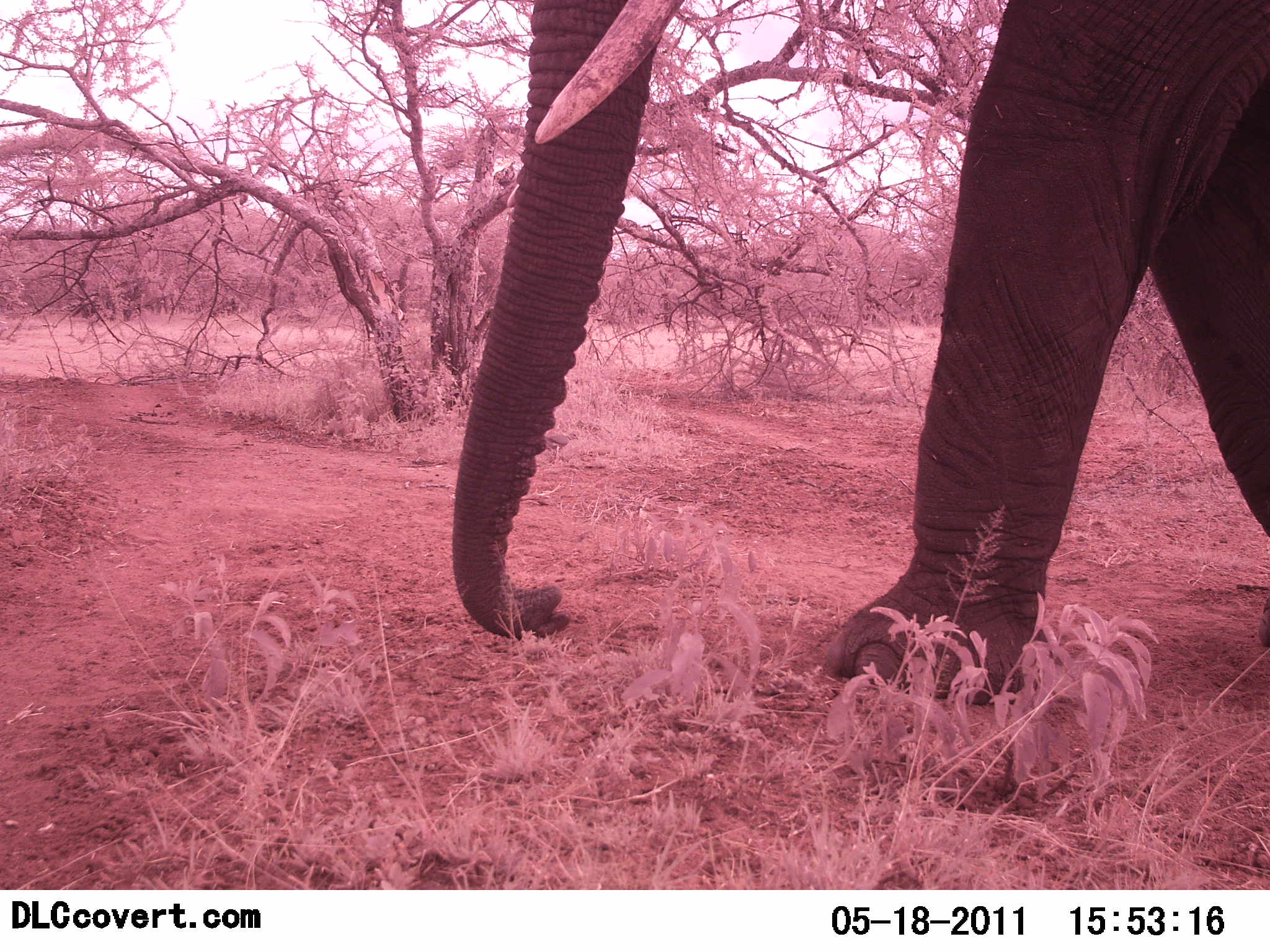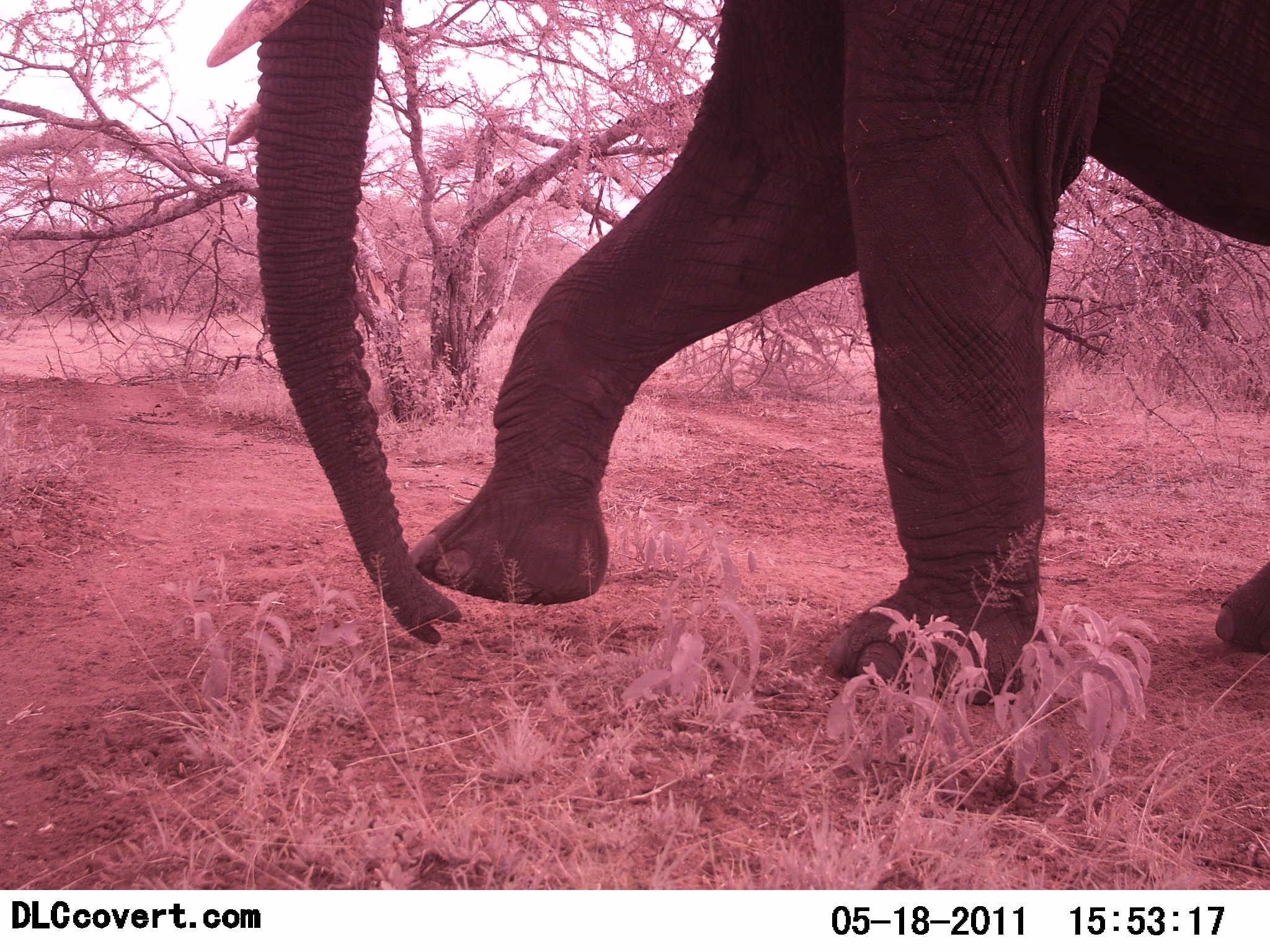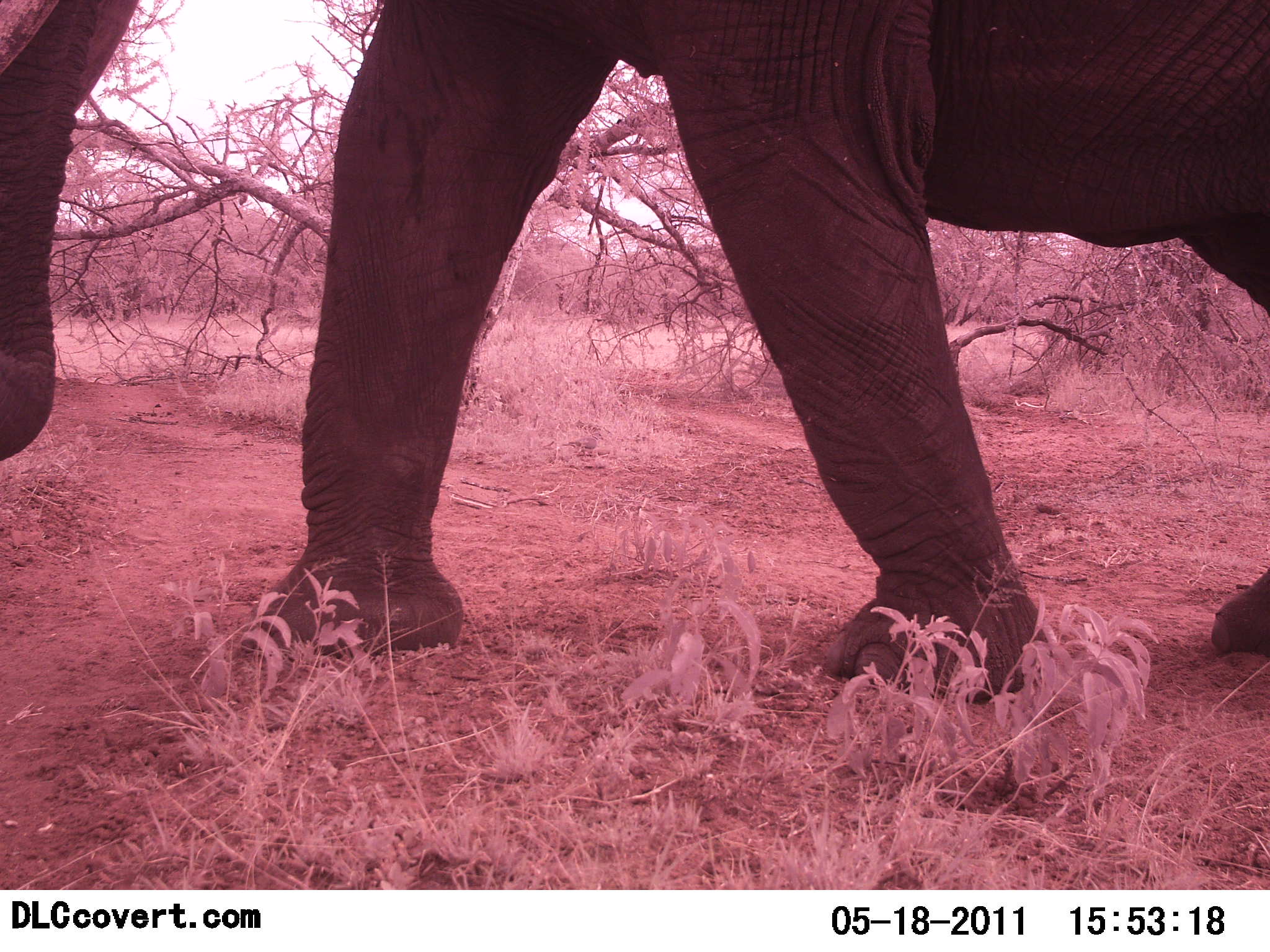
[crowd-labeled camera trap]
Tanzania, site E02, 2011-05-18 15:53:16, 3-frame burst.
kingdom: Animalia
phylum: Chordata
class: Mammalia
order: Proboscidea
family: Elephantidae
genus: Loxodonta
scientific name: Loxodonta africana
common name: african bush elephant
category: elephant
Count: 1.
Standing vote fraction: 0%.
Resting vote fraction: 0%.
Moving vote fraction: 100%.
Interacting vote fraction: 0%.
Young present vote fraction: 0%.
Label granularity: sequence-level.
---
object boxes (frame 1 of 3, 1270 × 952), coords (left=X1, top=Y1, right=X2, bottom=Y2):
animal: (left=451, top=0, right=1270, bottom=708)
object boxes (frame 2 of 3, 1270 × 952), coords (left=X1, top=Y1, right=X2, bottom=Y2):
animal: (left=205, top=0, right=1270, bottom=708)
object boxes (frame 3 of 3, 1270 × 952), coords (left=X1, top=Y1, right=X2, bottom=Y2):
animal: (left=1, top=0, right=1269, bottom=704)